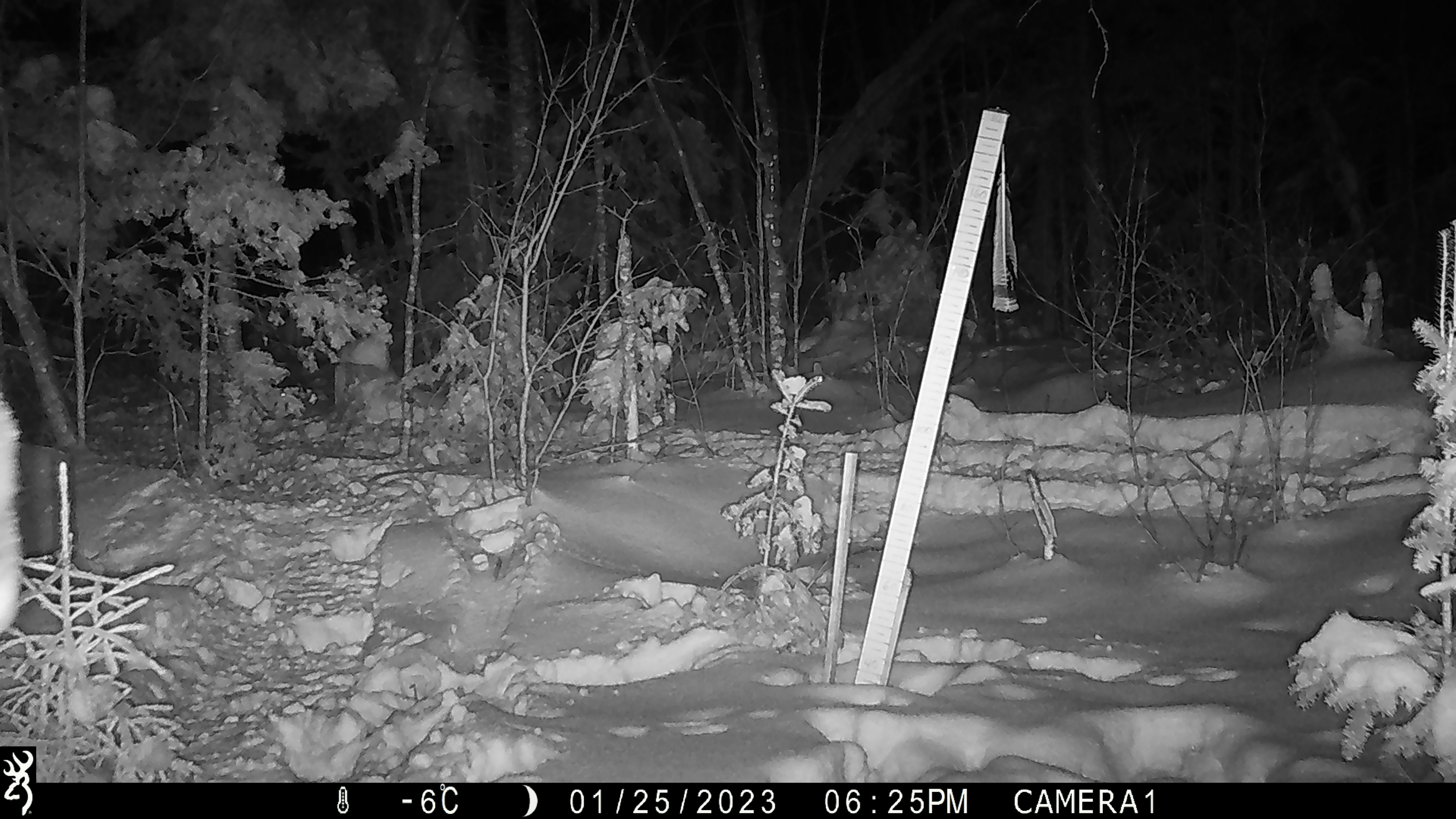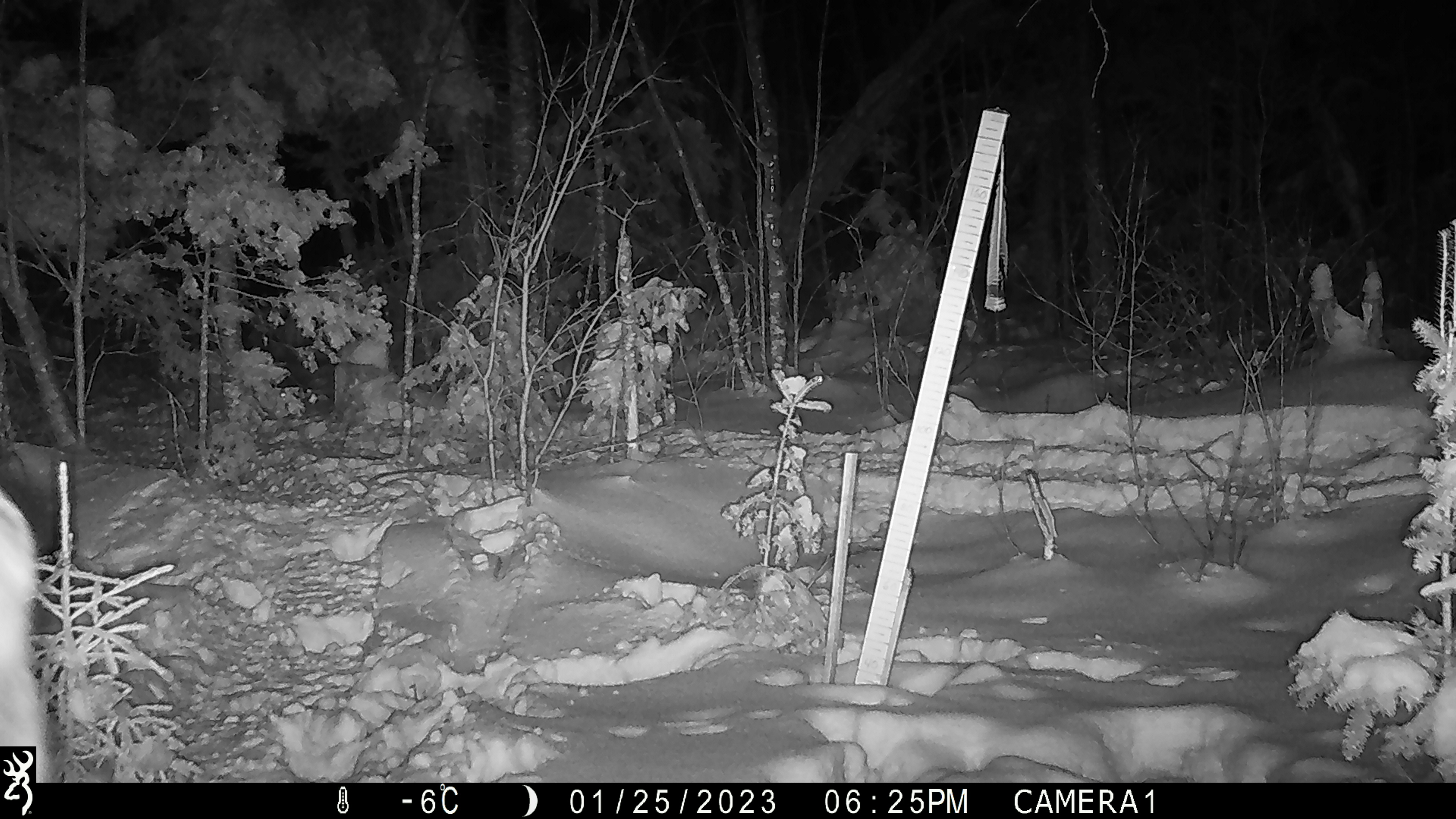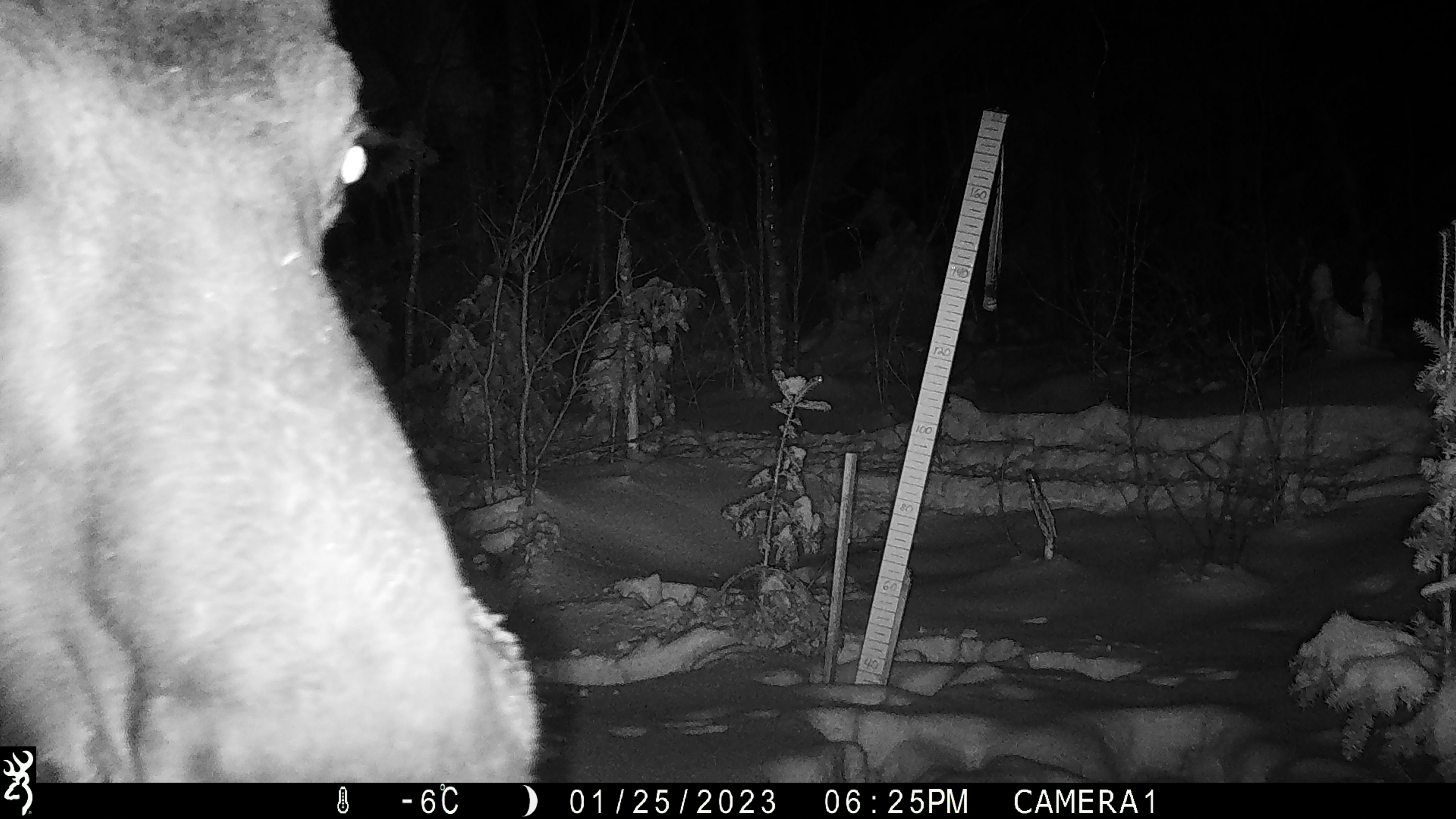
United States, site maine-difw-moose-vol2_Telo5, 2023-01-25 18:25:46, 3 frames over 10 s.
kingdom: Animalia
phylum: Chordata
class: Mammalia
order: Artiodactyla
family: Cervidae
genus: Alces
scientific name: Alces alces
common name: moose